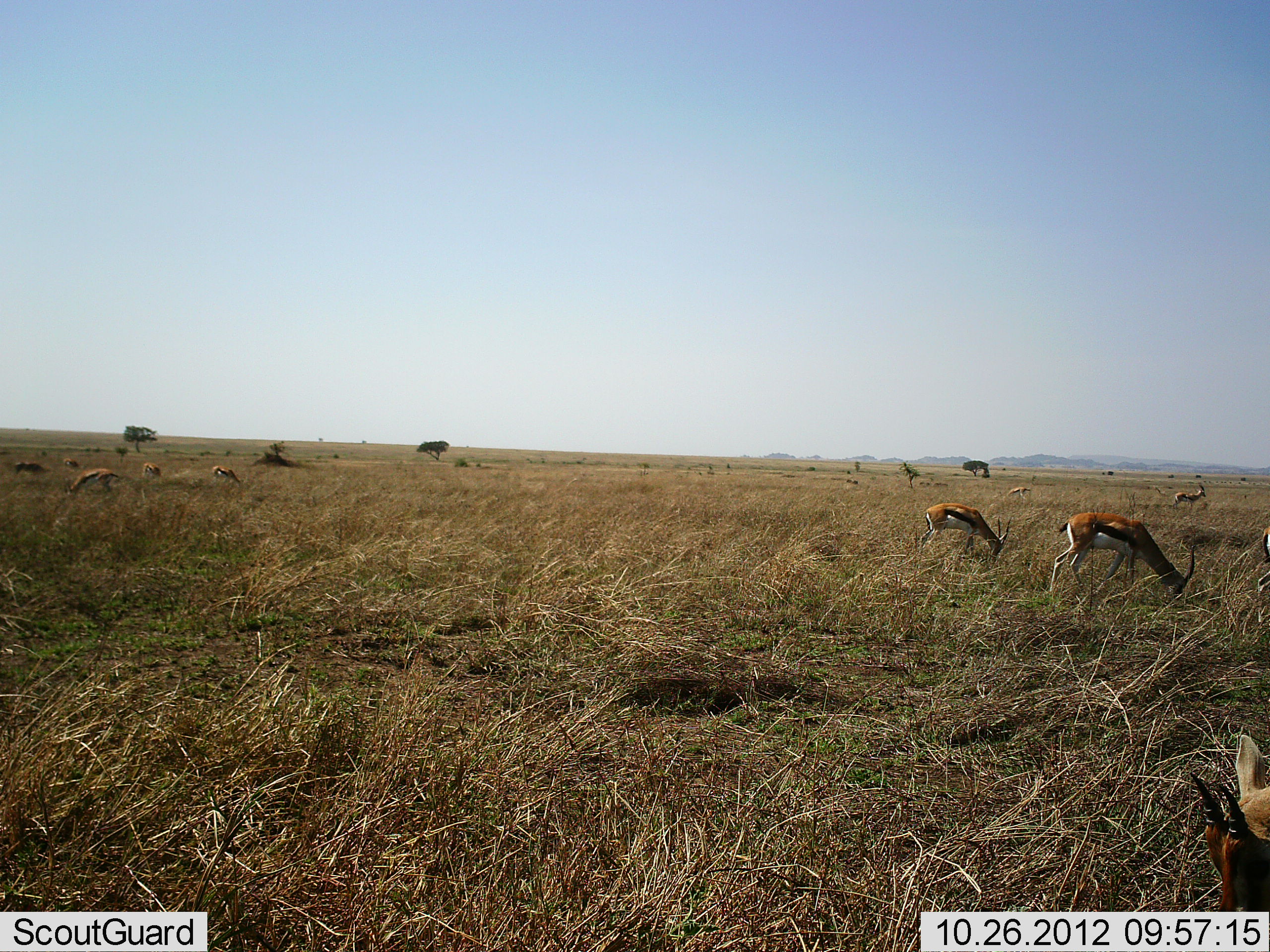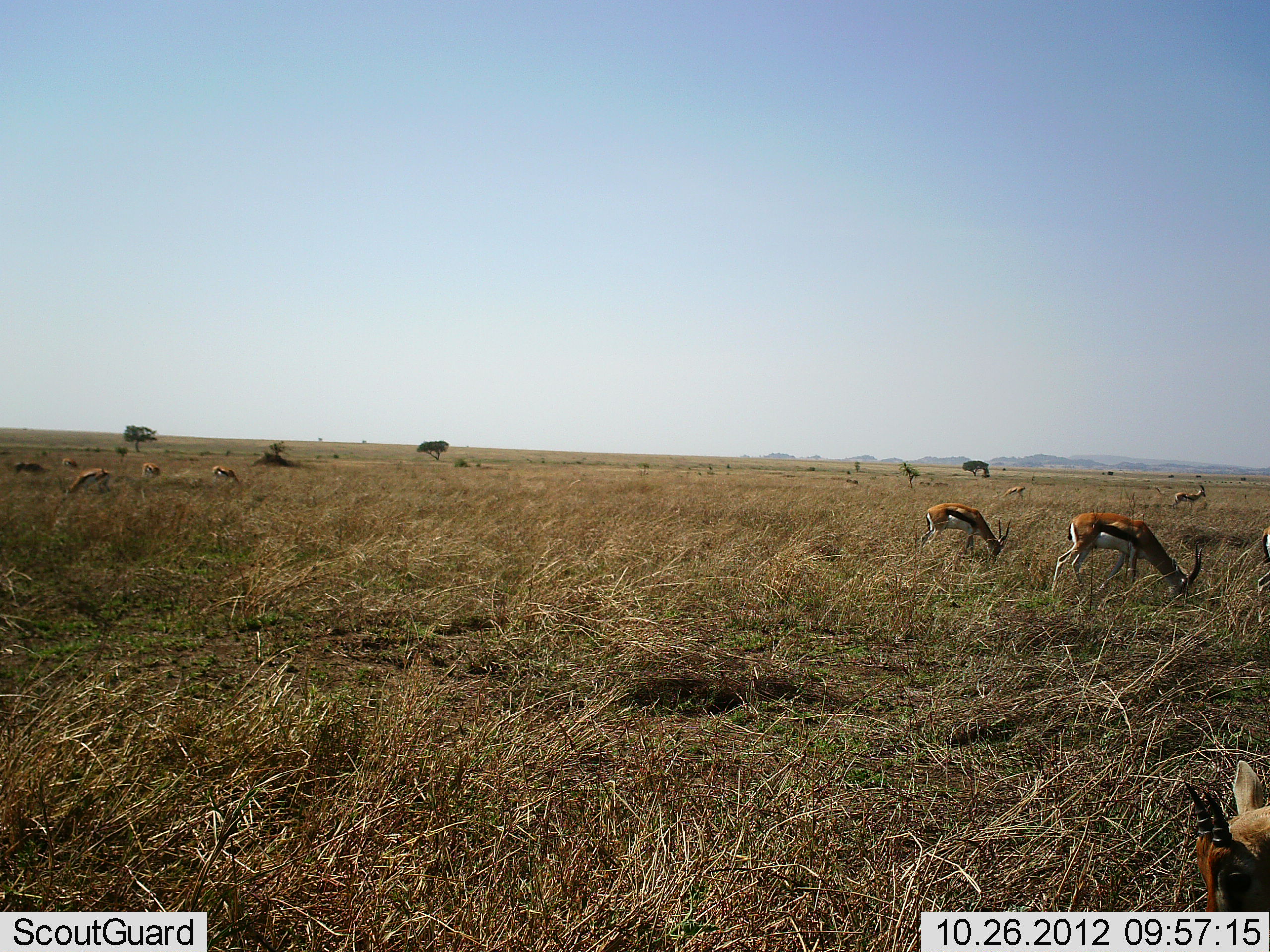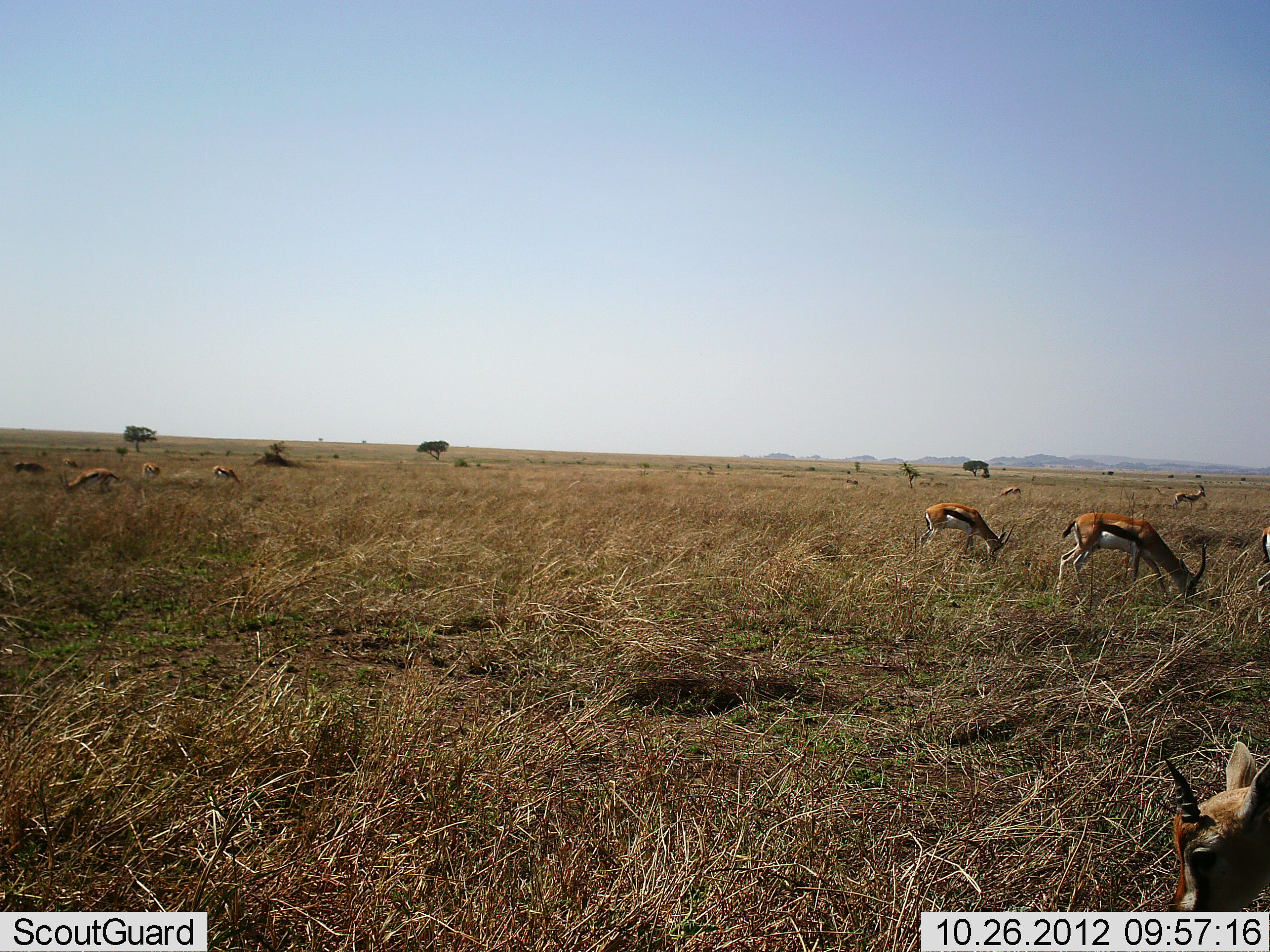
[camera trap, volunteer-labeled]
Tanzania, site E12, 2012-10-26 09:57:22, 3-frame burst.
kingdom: Animalia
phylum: Chordata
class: Mammalia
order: Artiodactyla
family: Bovidae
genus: Eudorcas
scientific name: Eudorcas thomsonii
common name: thomson's gazelle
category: gazellethomsons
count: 11-50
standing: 40%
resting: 0%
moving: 20%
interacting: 0%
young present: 0%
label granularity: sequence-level